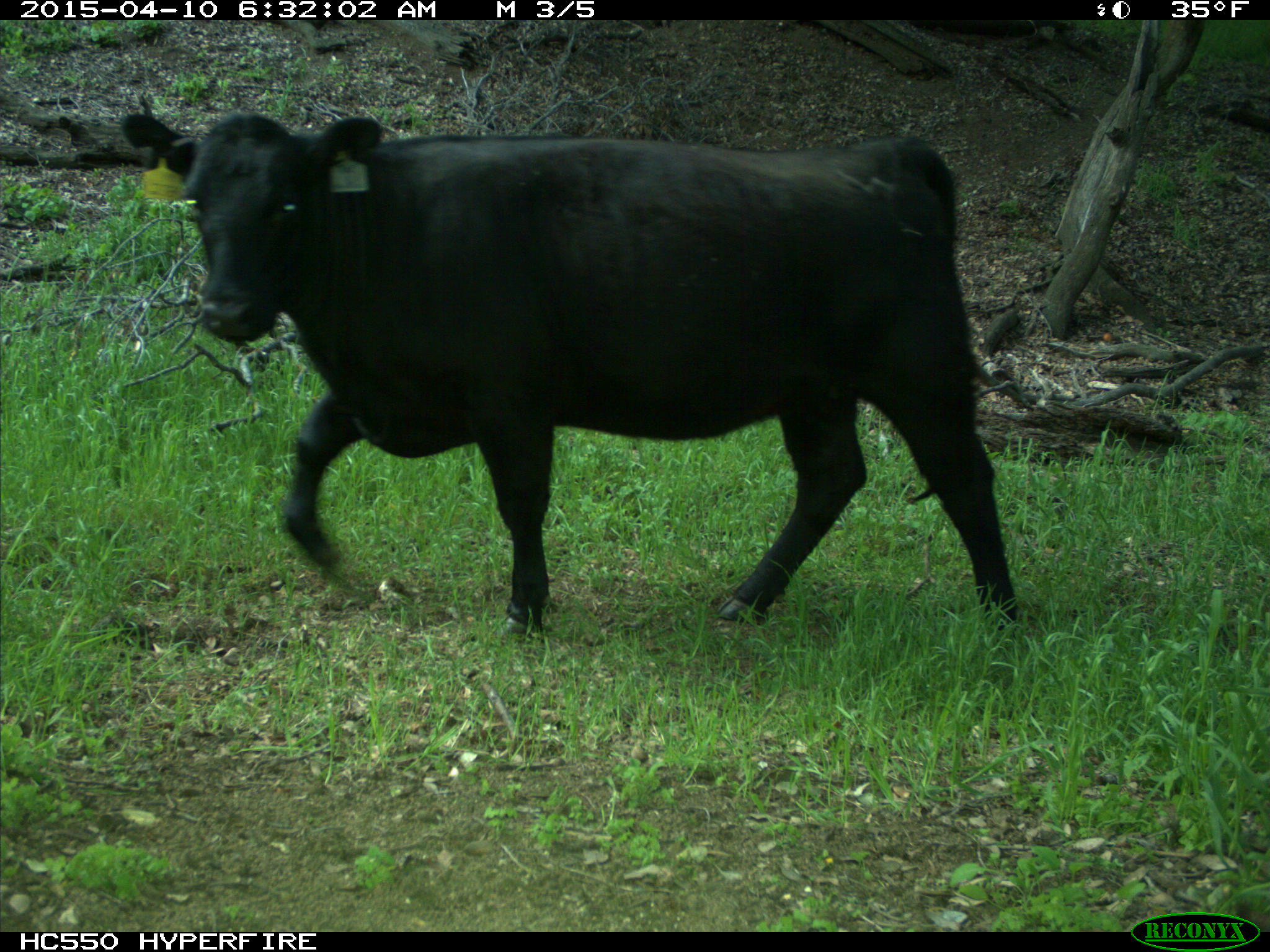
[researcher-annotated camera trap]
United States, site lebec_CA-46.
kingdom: Animalia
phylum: Chordata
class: Mammalia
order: Artiodactyla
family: Bovidae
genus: Bos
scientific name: Bos taurus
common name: domestic cow